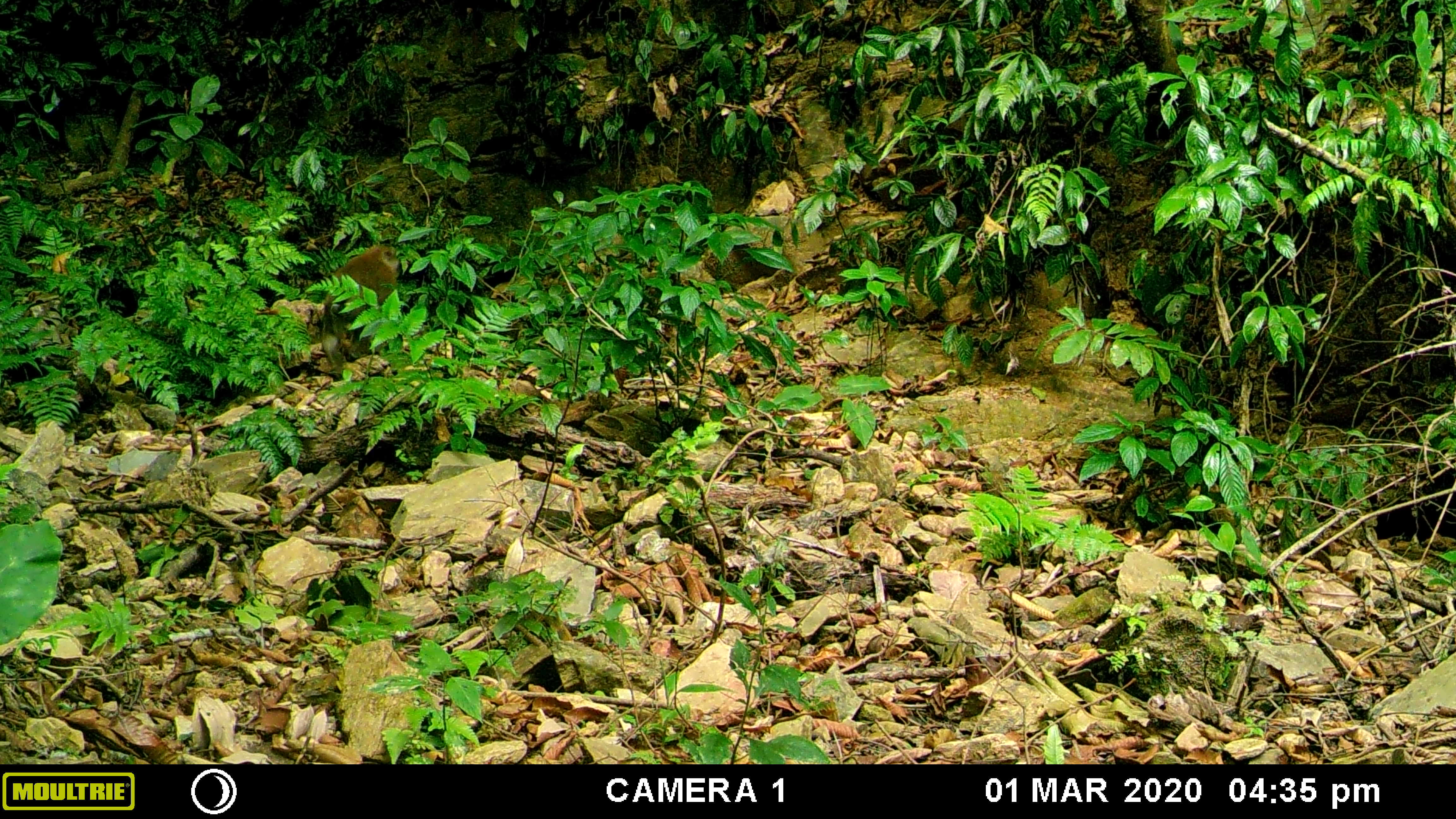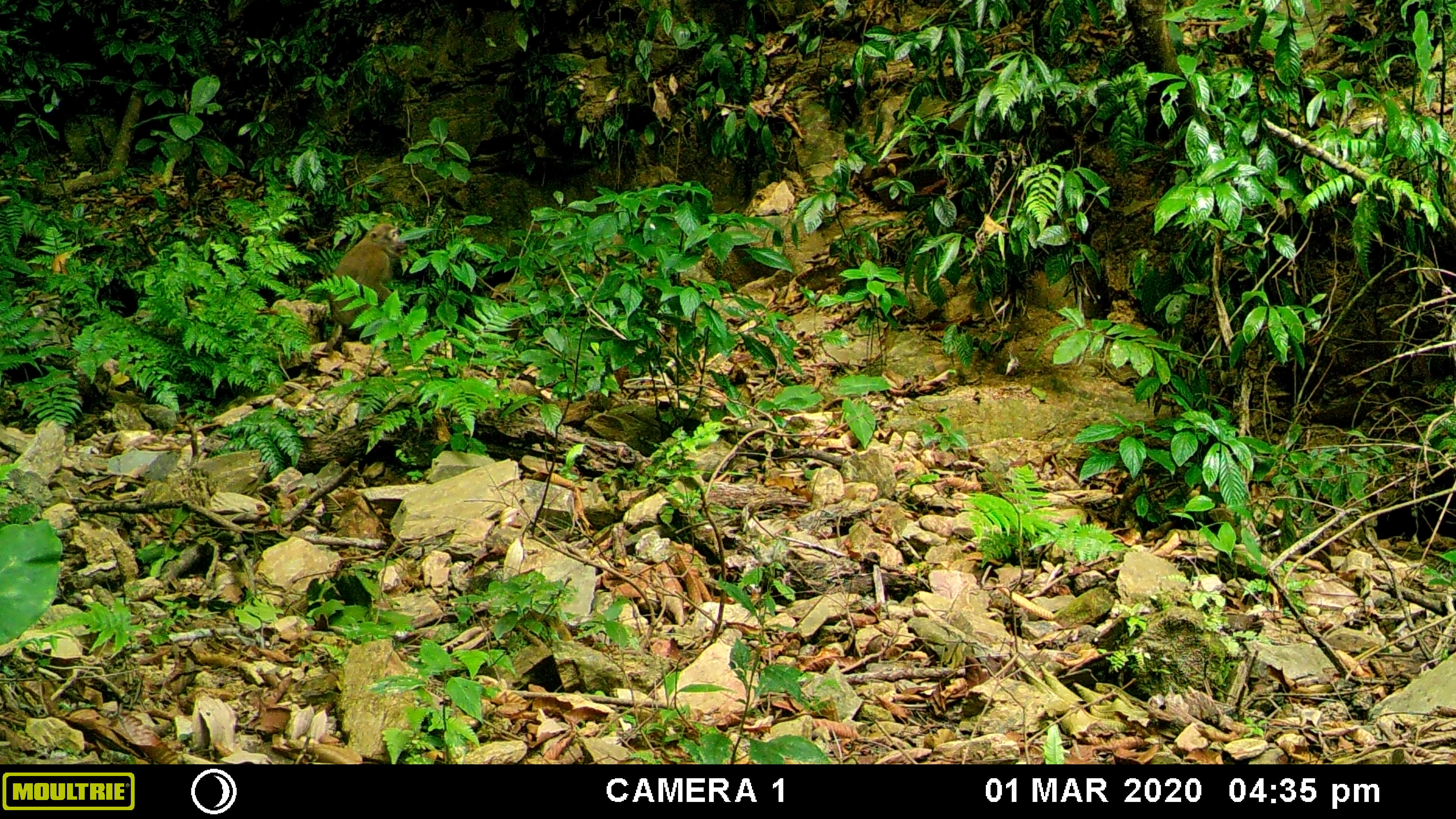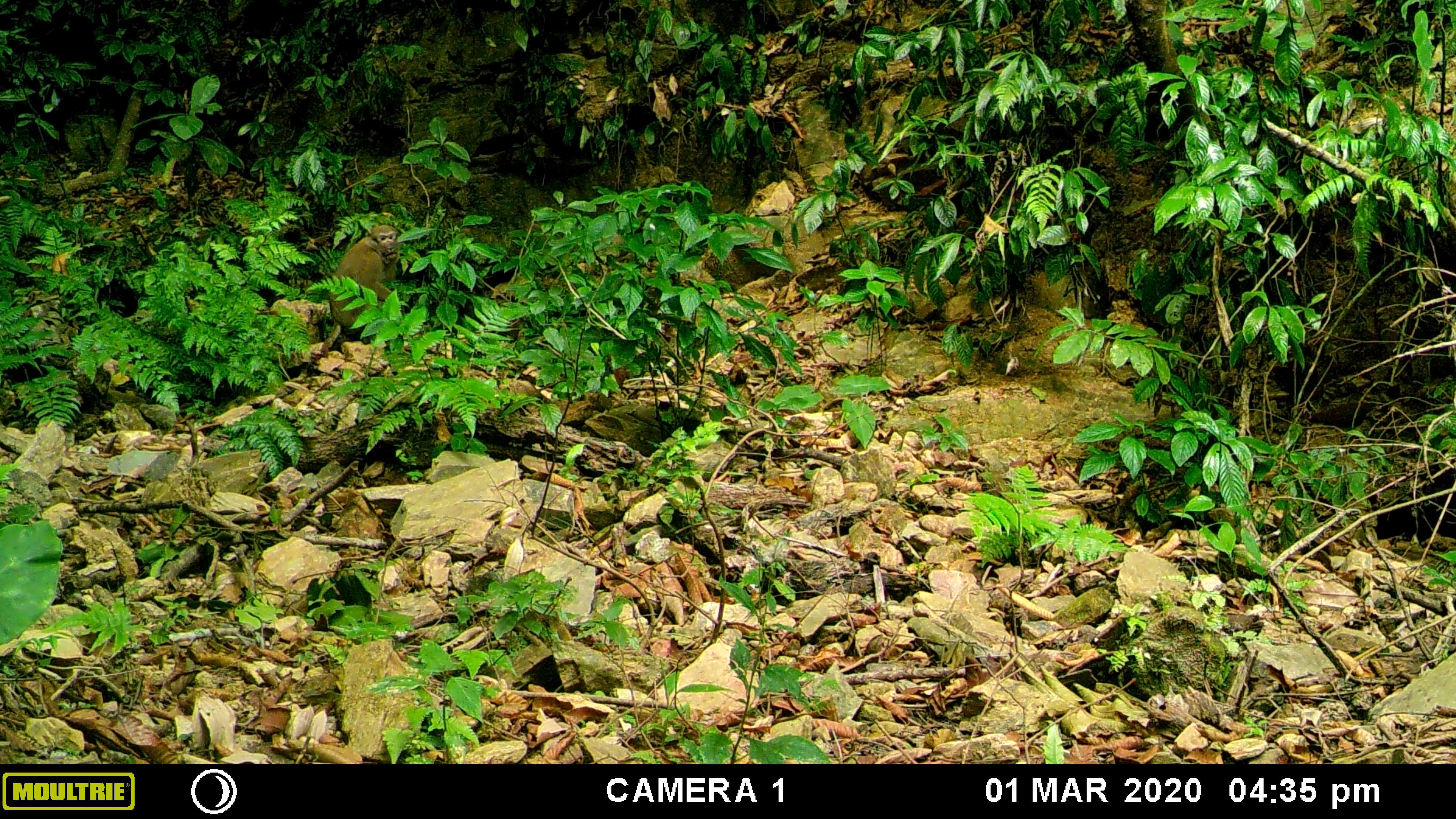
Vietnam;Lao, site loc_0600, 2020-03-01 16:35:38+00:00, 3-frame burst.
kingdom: Animalia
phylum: Chordata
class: Mammalia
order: Primates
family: Cercopithecidae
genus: Macaca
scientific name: Macaca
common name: macaques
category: assam or rhesus macaque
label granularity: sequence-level